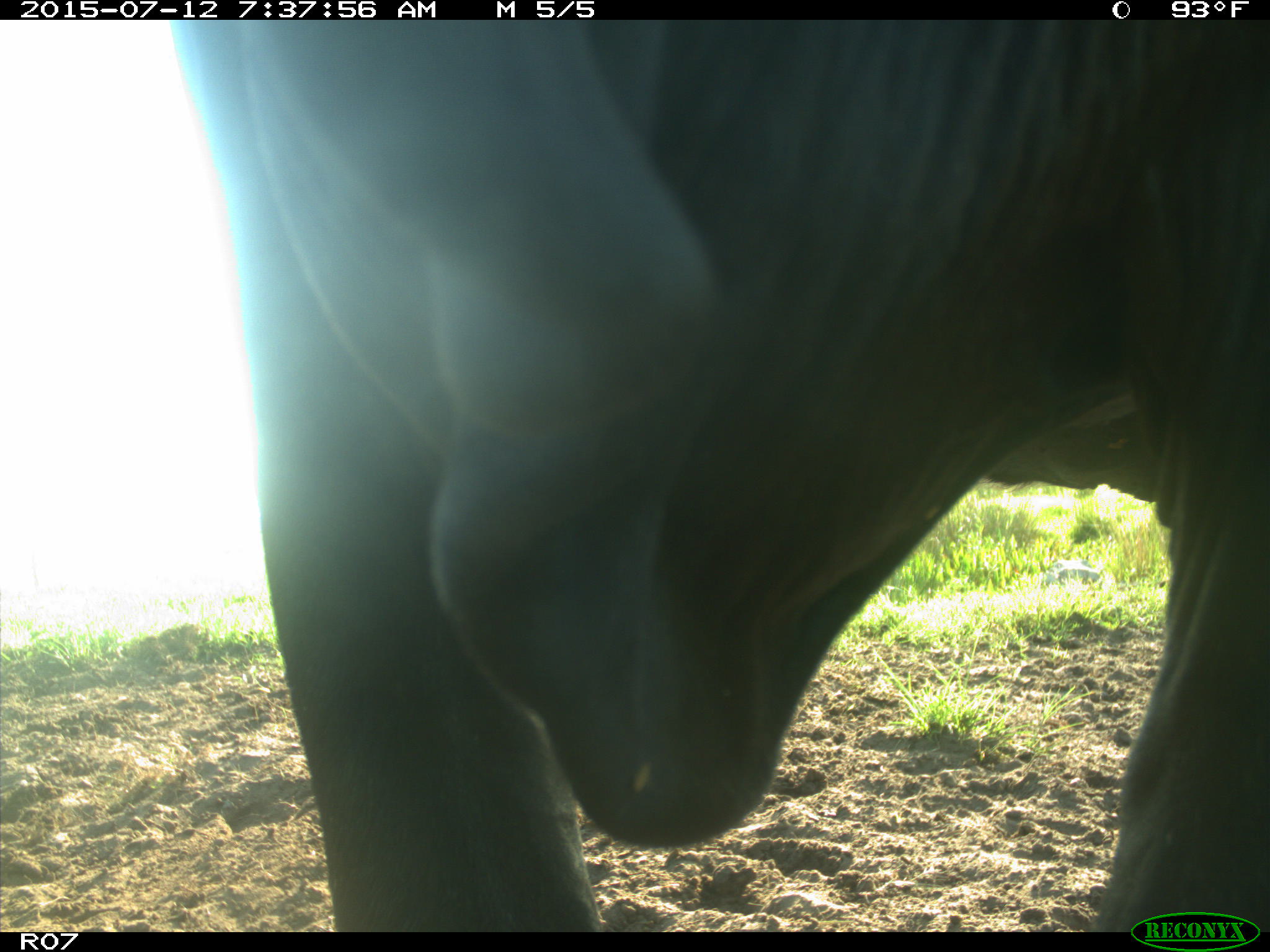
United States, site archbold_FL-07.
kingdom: Animalia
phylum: Chordata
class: Mammalia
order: Artiodactyla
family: Bovidae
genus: Bos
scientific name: Bos taurus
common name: domestic cow